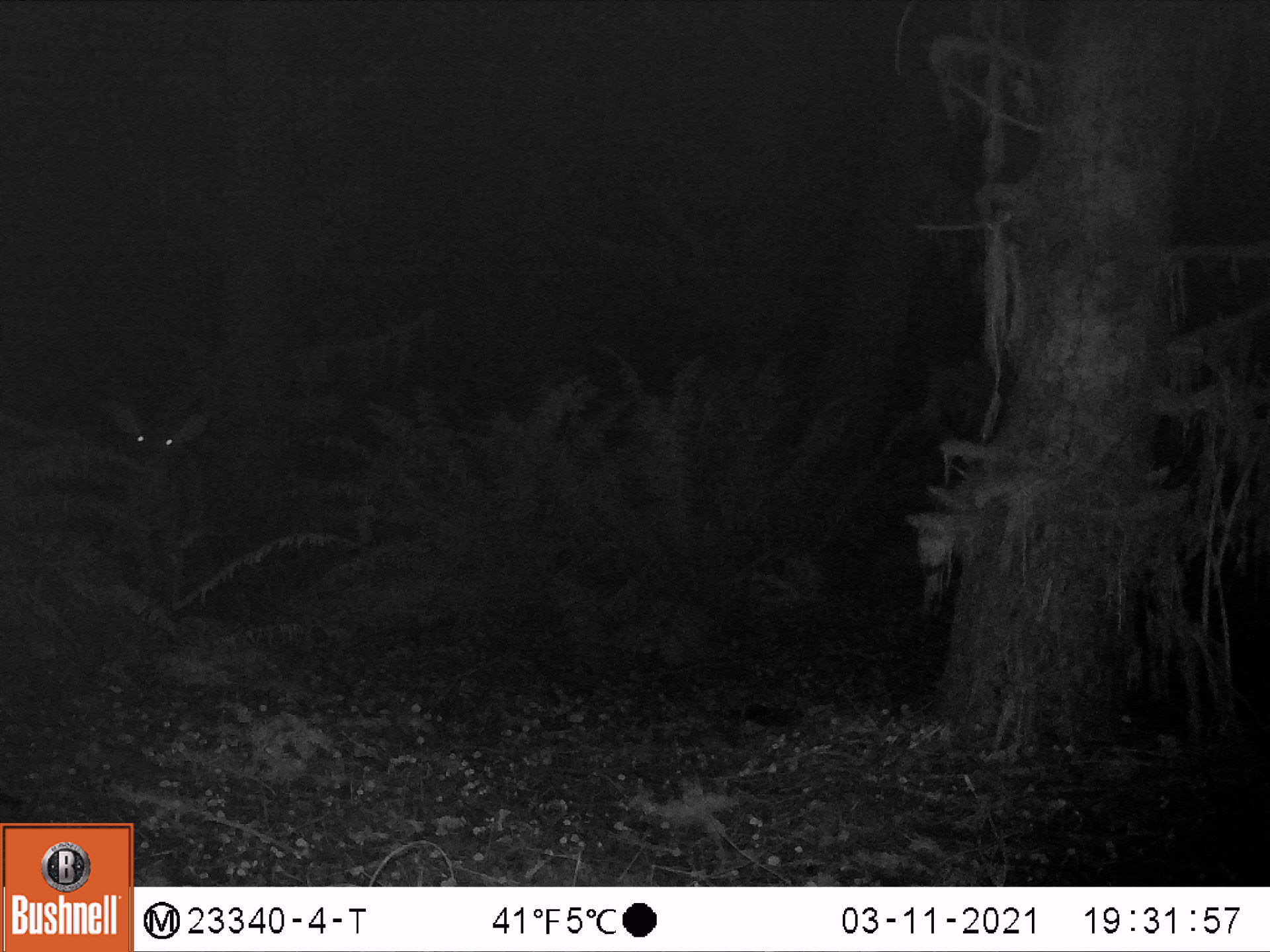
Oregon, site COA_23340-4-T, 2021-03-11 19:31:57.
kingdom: Animalia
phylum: Chordata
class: Mammalia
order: Artiodactyla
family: Cervidae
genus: Odocoileus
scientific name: Odocoileus hemionus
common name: black-tailed deer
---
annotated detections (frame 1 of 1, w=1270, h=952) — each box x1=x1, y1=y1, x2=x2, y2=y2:
black-tailed deer: x1=108, y1=404, x2=300, y2=585